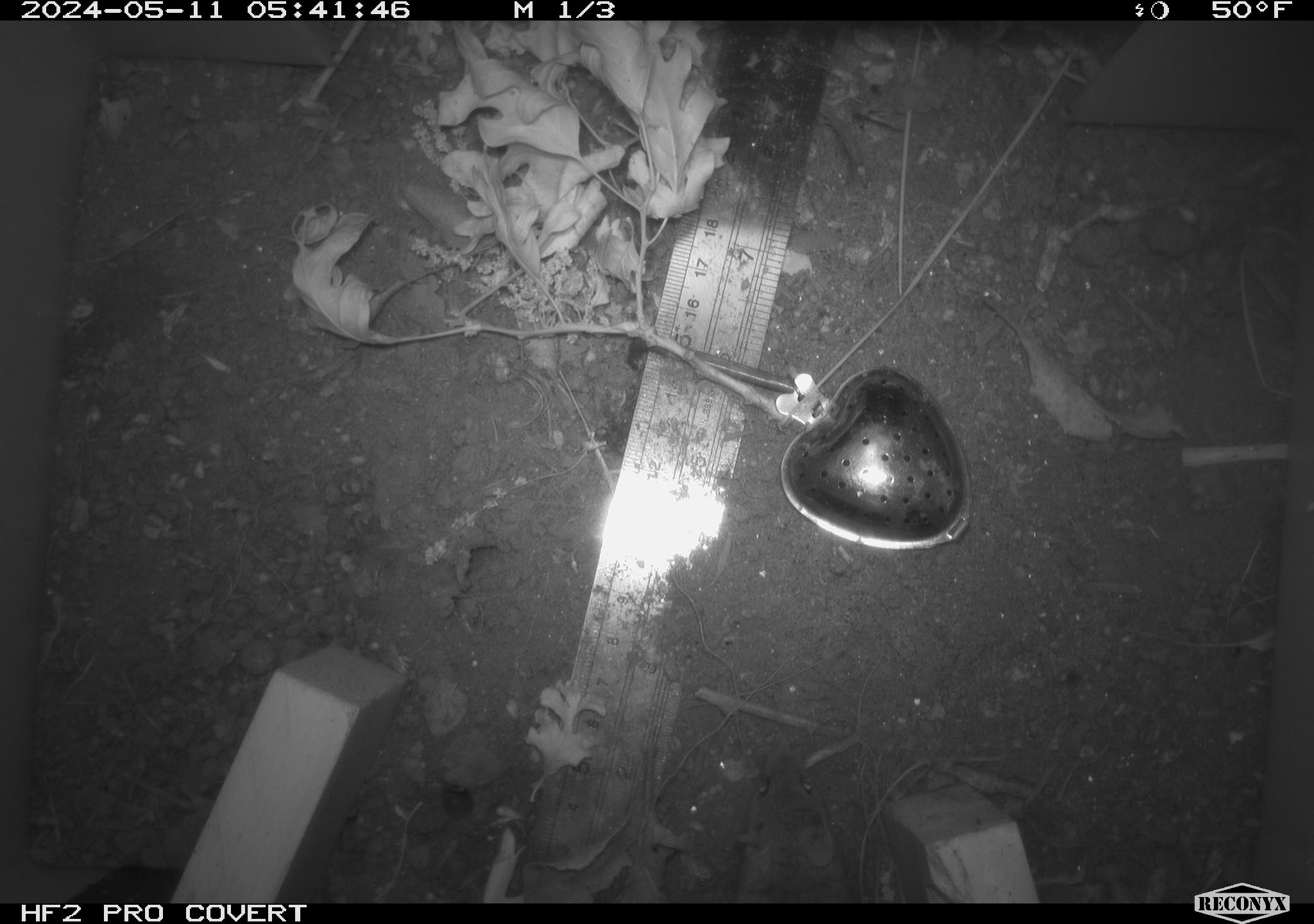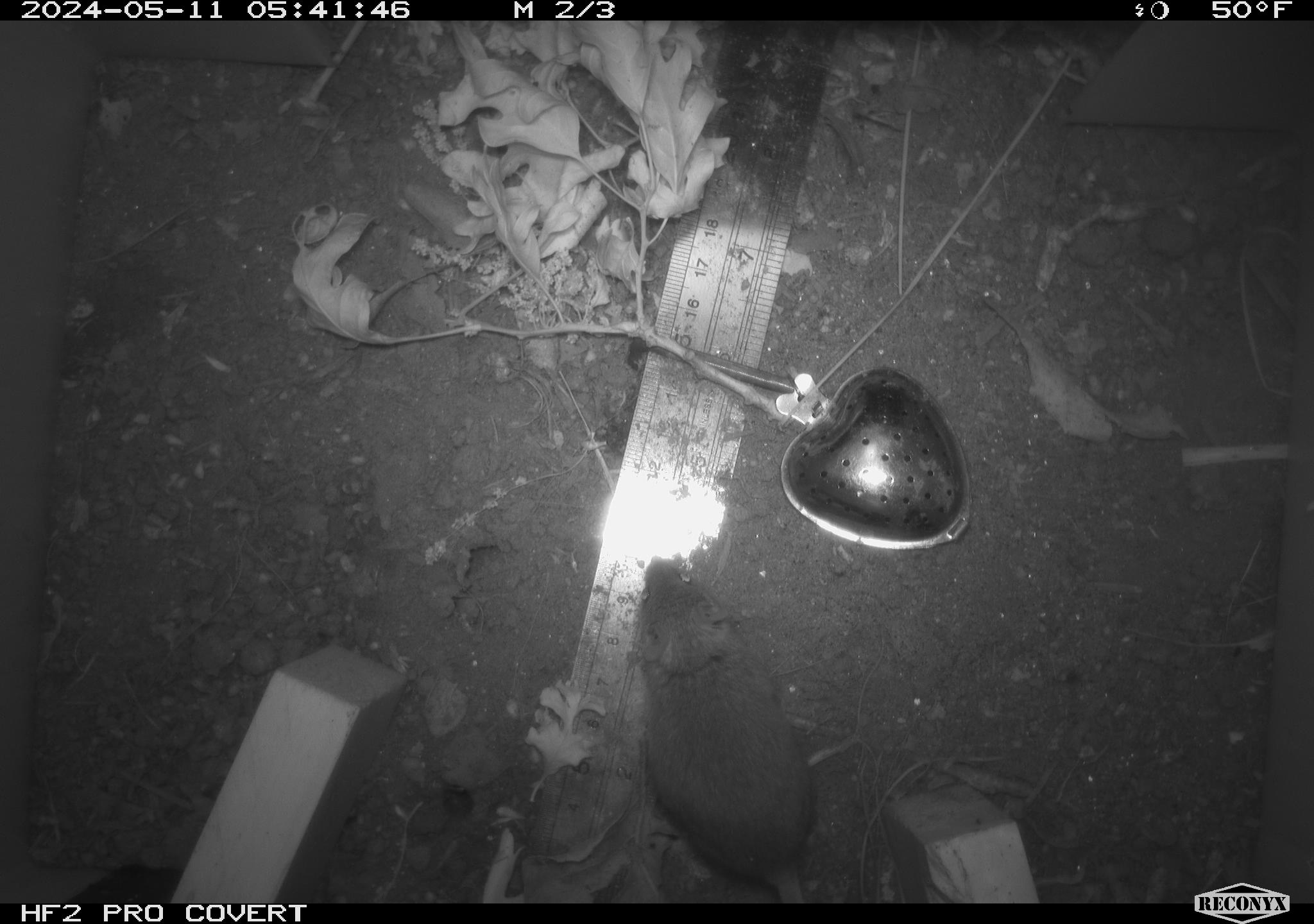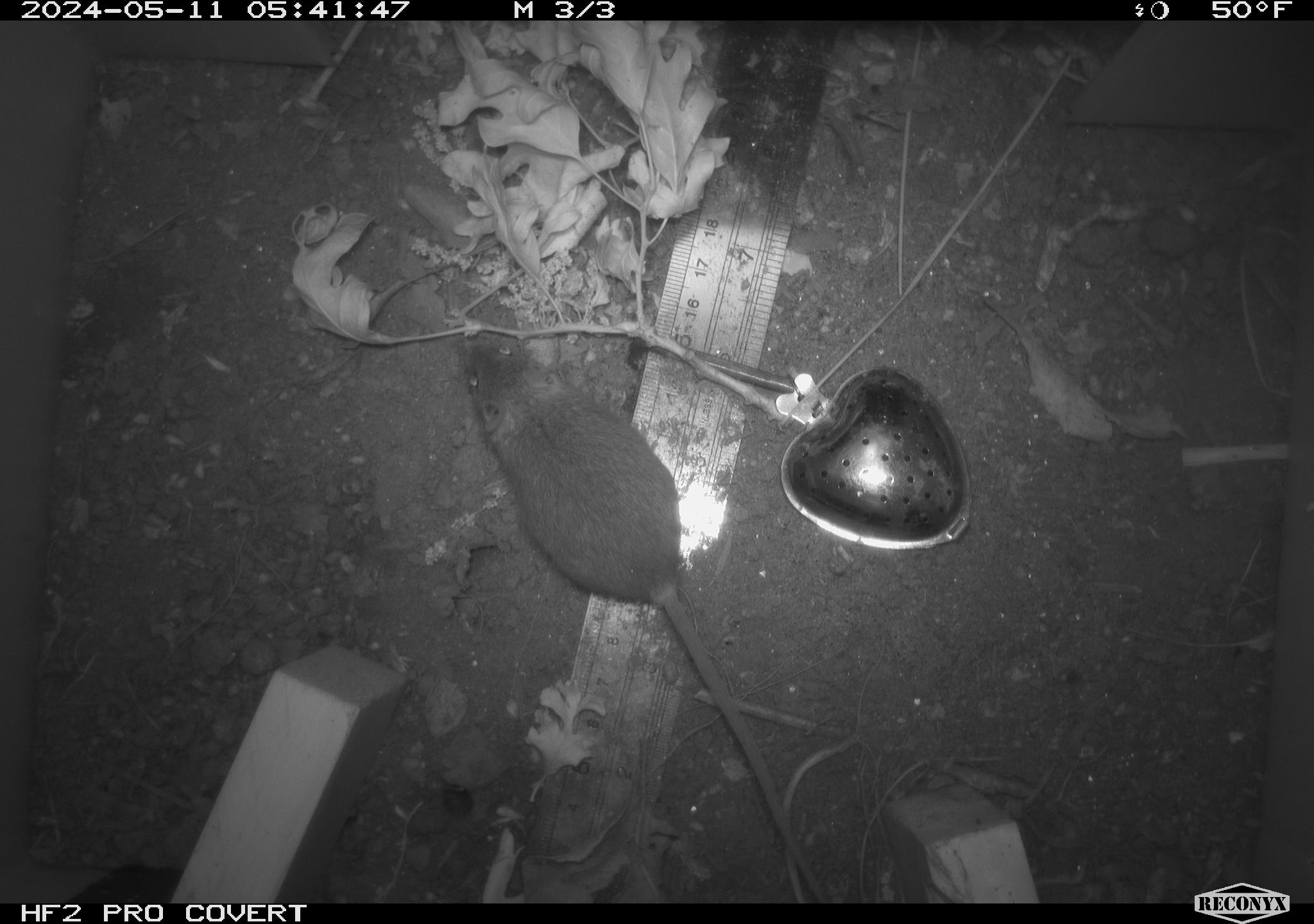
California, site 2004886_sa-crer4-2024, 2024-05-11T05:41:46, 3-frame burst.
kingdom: Animalia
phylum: Chordata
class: Mammalia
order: Rodentia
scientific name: Rodentia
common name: mouse species